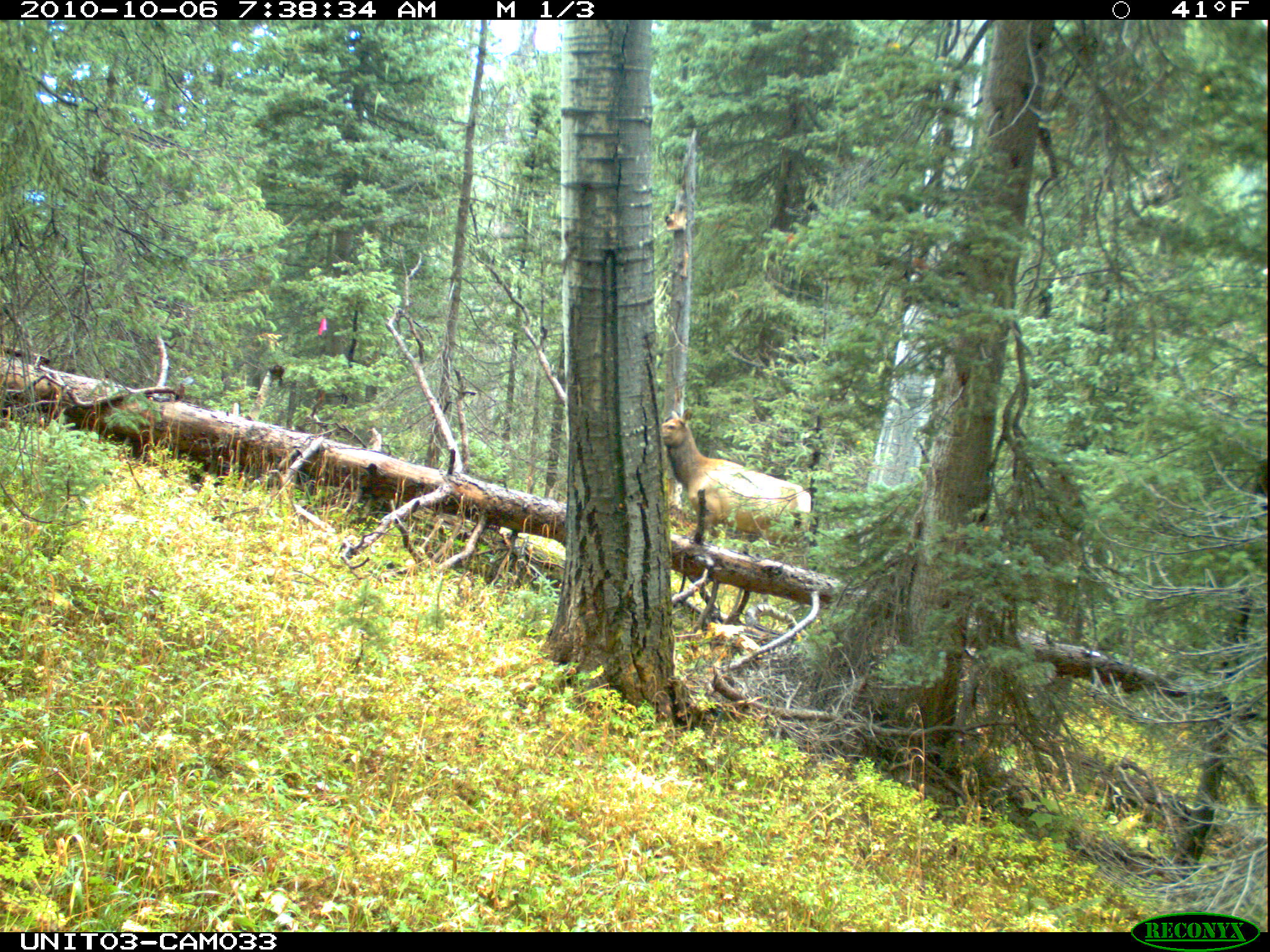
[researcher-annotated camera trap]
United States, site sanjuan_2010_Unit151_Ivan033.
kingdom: Animalia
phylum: Chordata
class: Mammalia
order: Artiodactyla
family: Cervidae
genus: Cervus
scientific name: Cervus elaphus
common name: red deer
Cervus elaphus (red deer).